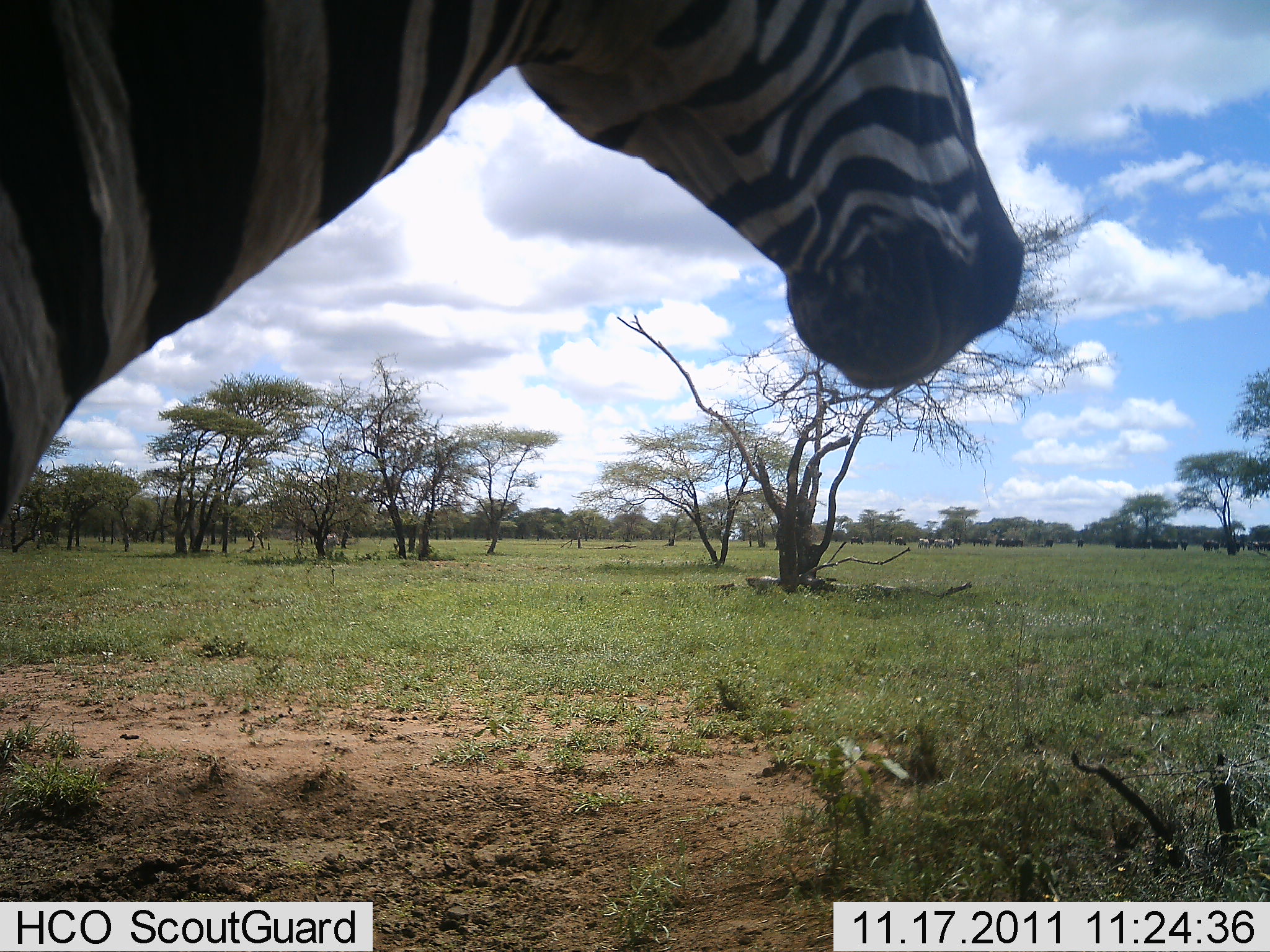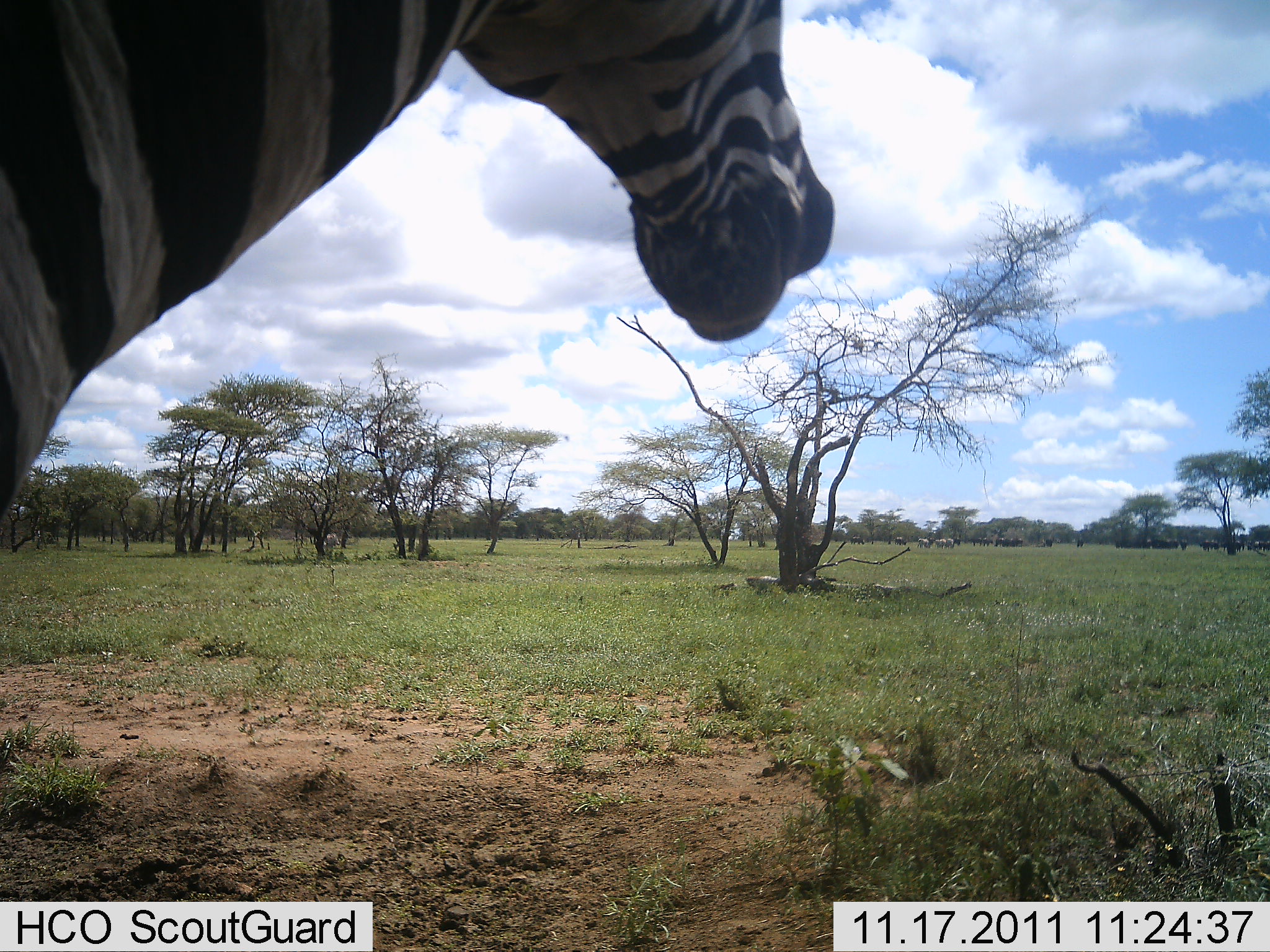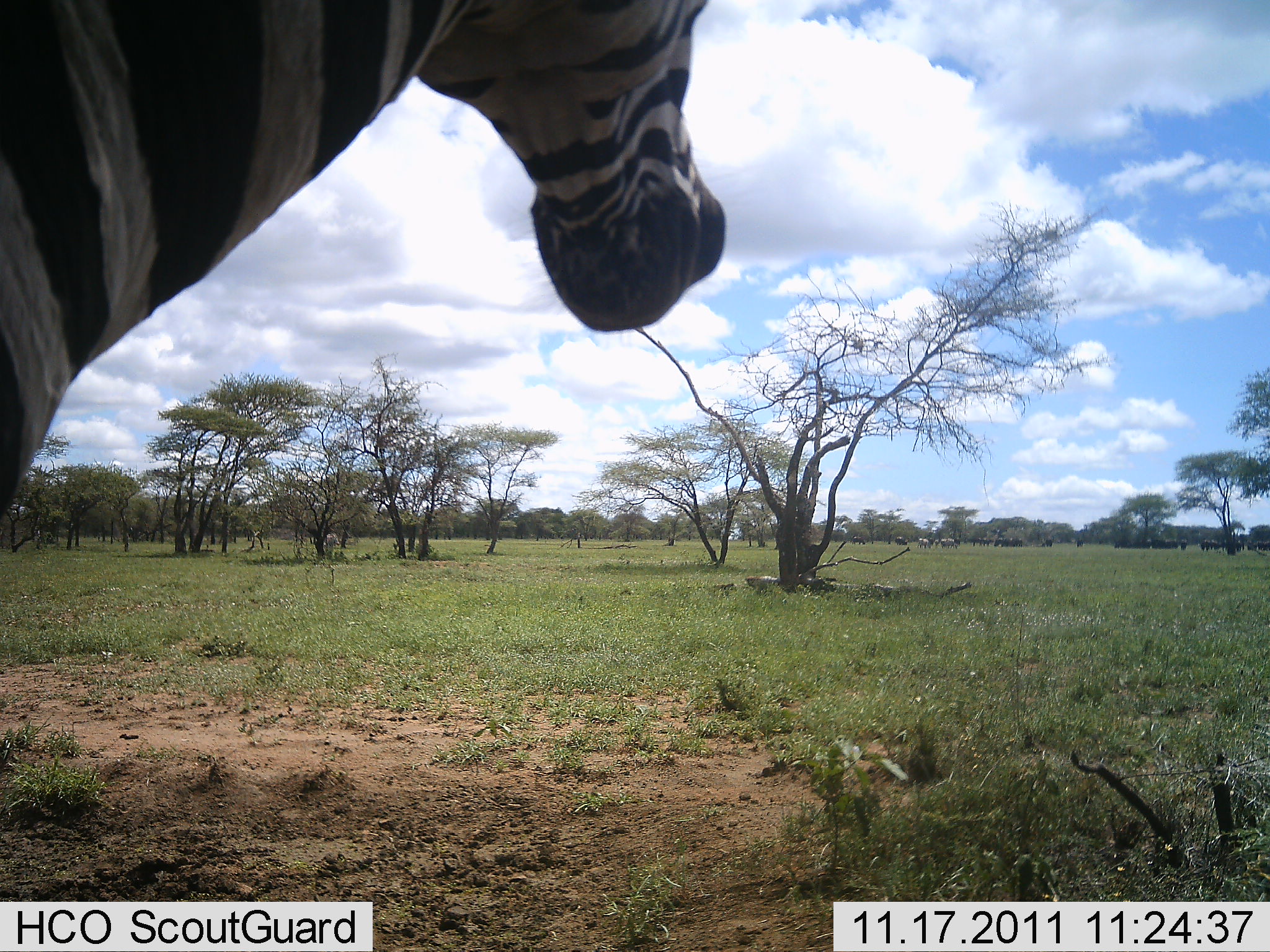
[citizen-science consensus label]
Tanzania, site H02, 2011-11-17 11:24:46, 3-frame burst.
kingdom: Animalia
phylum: Chordata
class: Mammalia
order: Perissodactyla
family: Equidae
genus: Equus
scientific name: Equus quagga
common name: plains zebra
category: zebra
Zebra (plains zebra) (Equus quagga), count 1. Behavior (volunteer vote fractions): standing 100%, resting 0%, moving 0%, interacting 0%. Young present (vote fraction): 0%. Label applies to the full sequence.